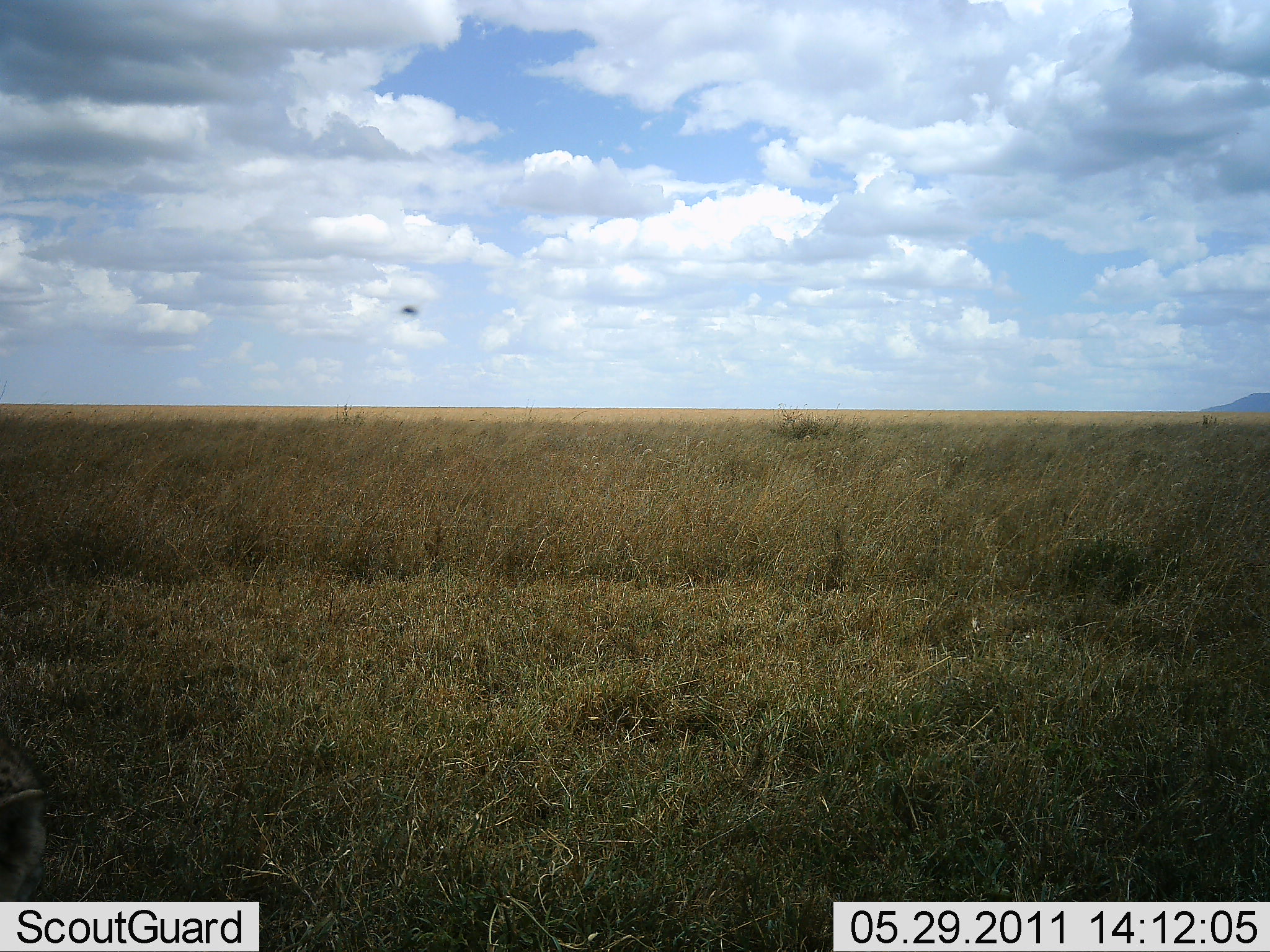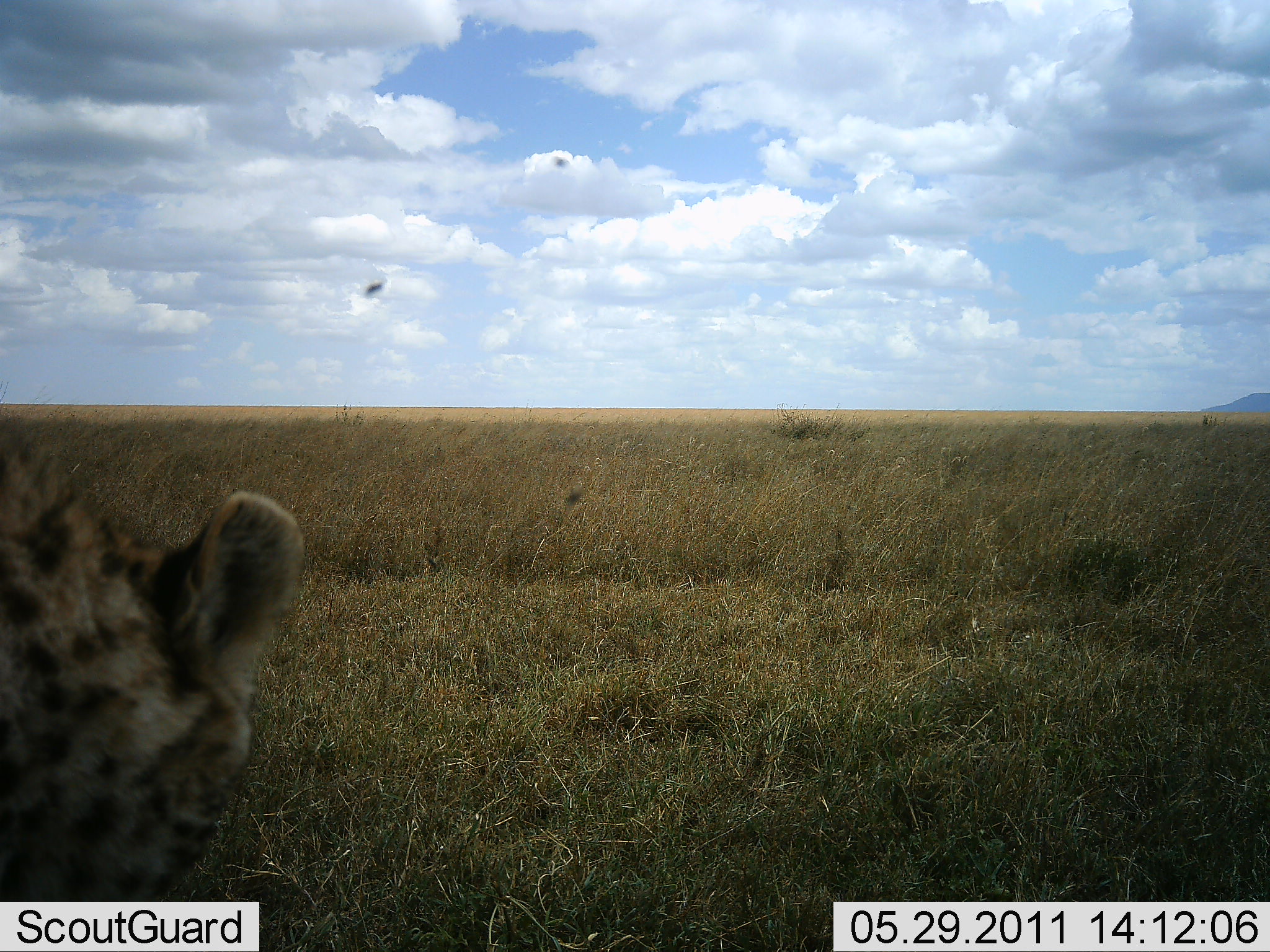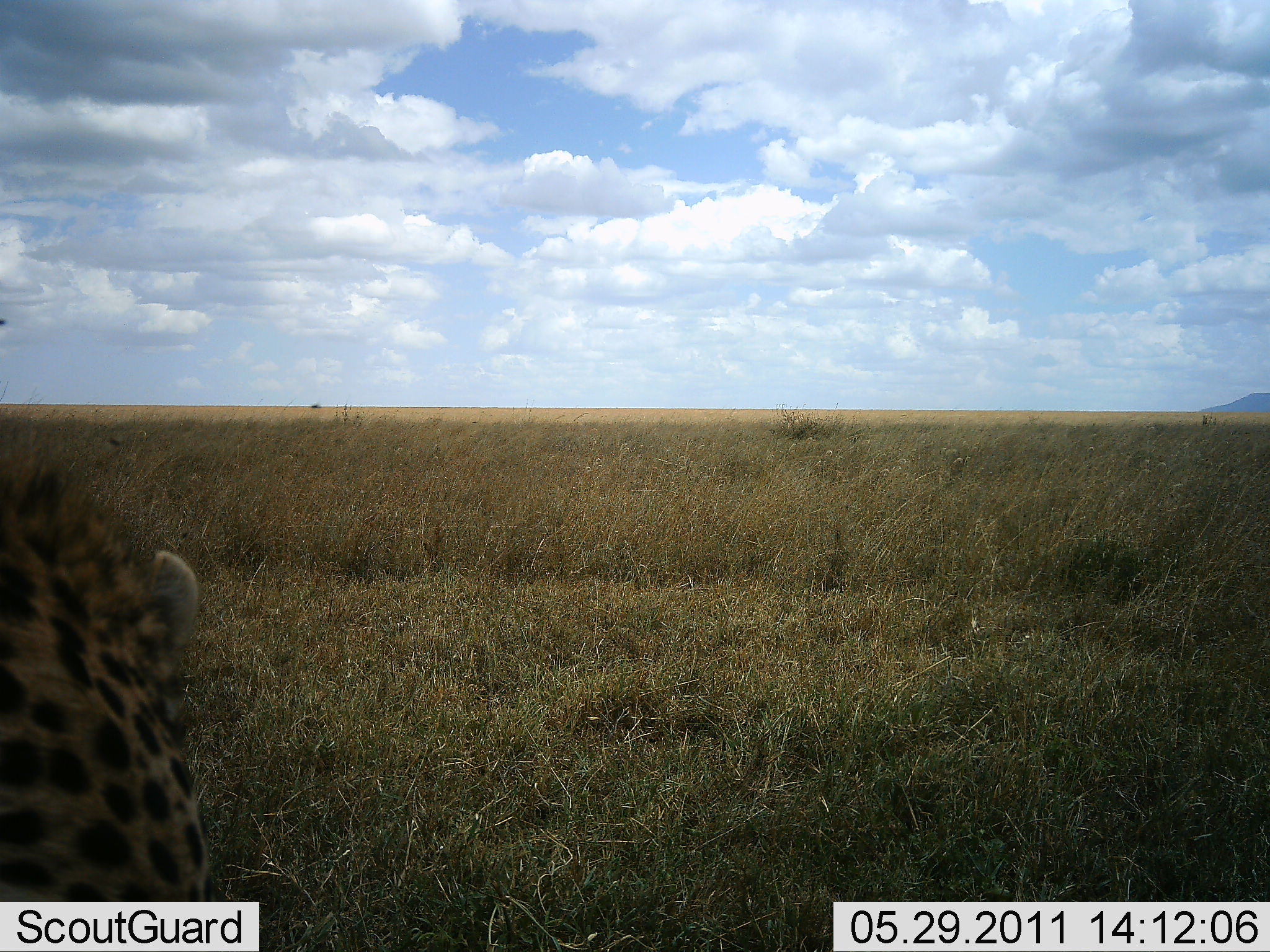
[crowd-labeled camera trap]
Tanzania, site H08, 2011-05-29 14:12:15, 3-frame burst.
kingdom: Animalia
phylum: Chordata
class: Mammalia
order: Carnivora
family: Felidae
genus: Acinonyx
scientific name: Acinonyx jubatus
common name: cheetah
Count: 1.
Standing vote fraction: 50%.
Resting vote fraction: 20%.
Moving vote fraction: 20%.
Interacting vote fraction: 10%.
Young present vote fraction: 0%.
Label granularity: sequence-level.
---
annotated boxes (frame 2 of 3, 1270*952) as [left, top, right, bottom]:
animal: [0, 415, 308, 902]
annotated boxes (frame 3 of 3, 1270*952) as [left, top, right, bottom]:
animal: [0, 435, 209, 838]